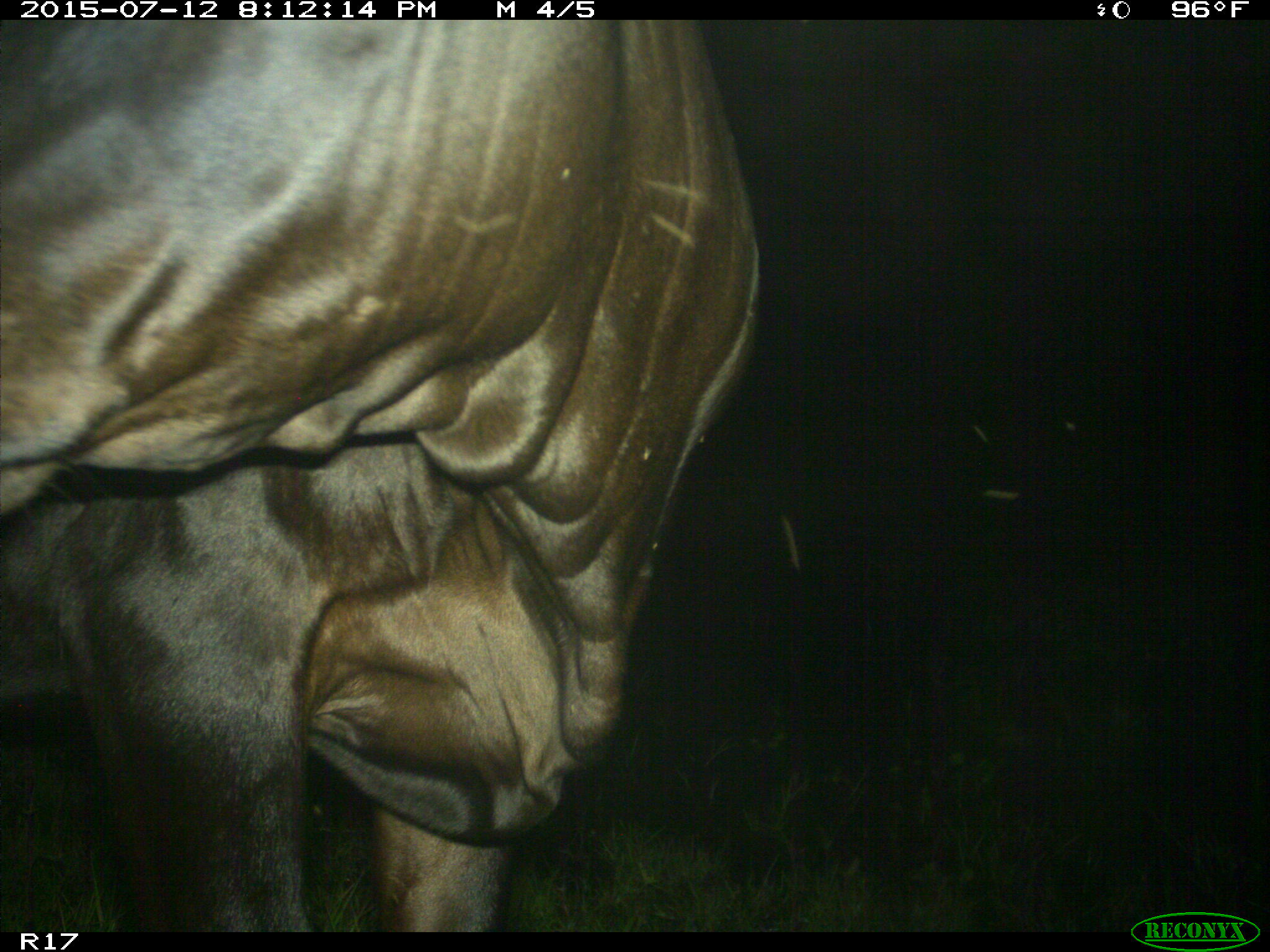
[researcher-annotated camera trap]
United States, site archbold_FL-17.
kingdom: Animalia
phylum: Chordata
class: Mammalia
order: Artiodactyla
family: Bovidae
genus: Bos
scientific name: Bos taurus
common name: domestic cow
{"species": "Bos taurus (domestic cow)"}